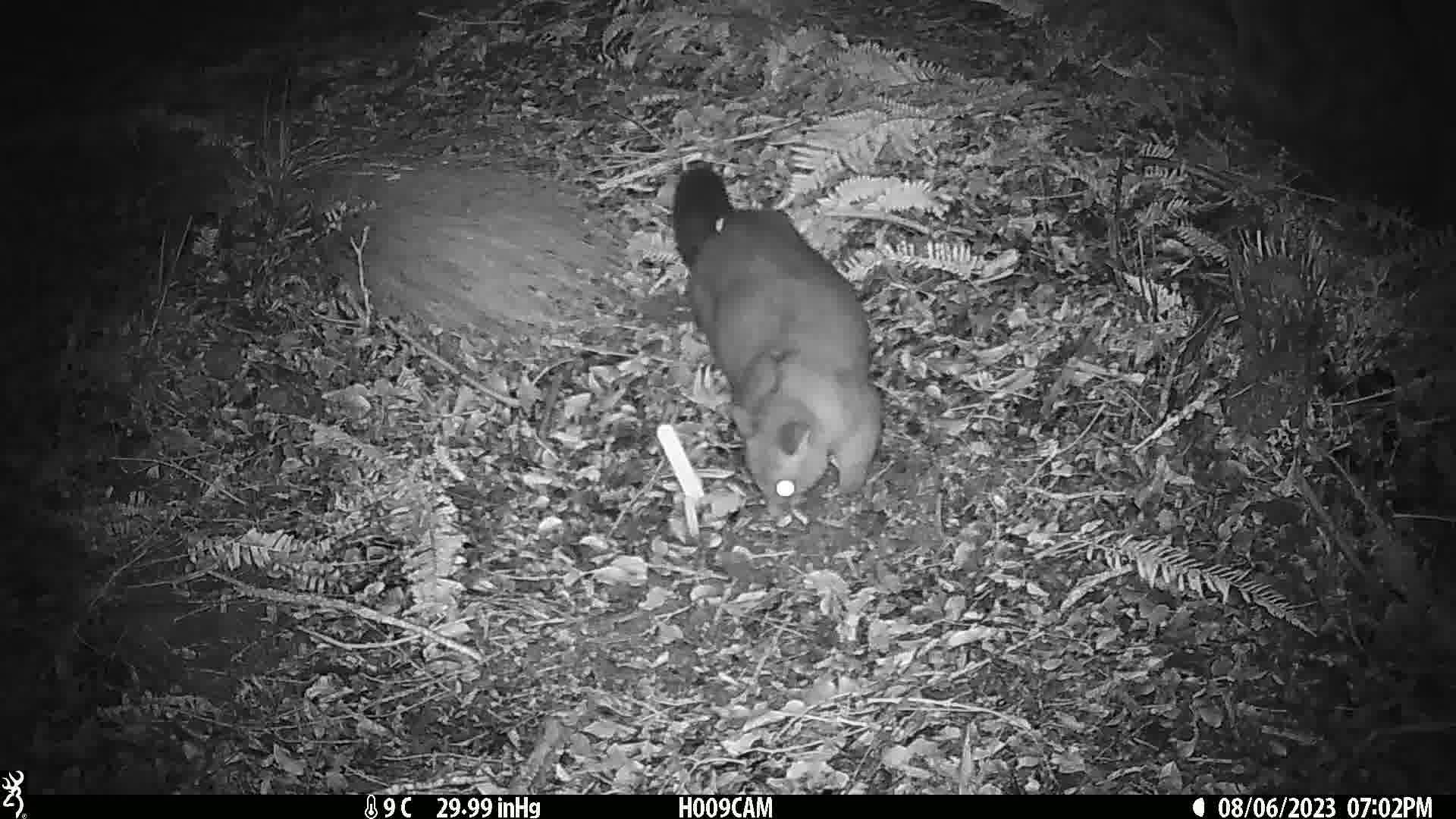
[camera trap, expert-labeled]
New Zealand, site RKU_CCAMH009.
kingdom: Animalia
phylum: Chordata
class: Mammalia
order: Diprotodontia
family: Phalangeridae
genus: Trichosurus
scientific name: Trichosurus vulpecula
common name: common brushtail possum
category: possum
Possum (common brushtail possum) (Trichosurus vulpecula).